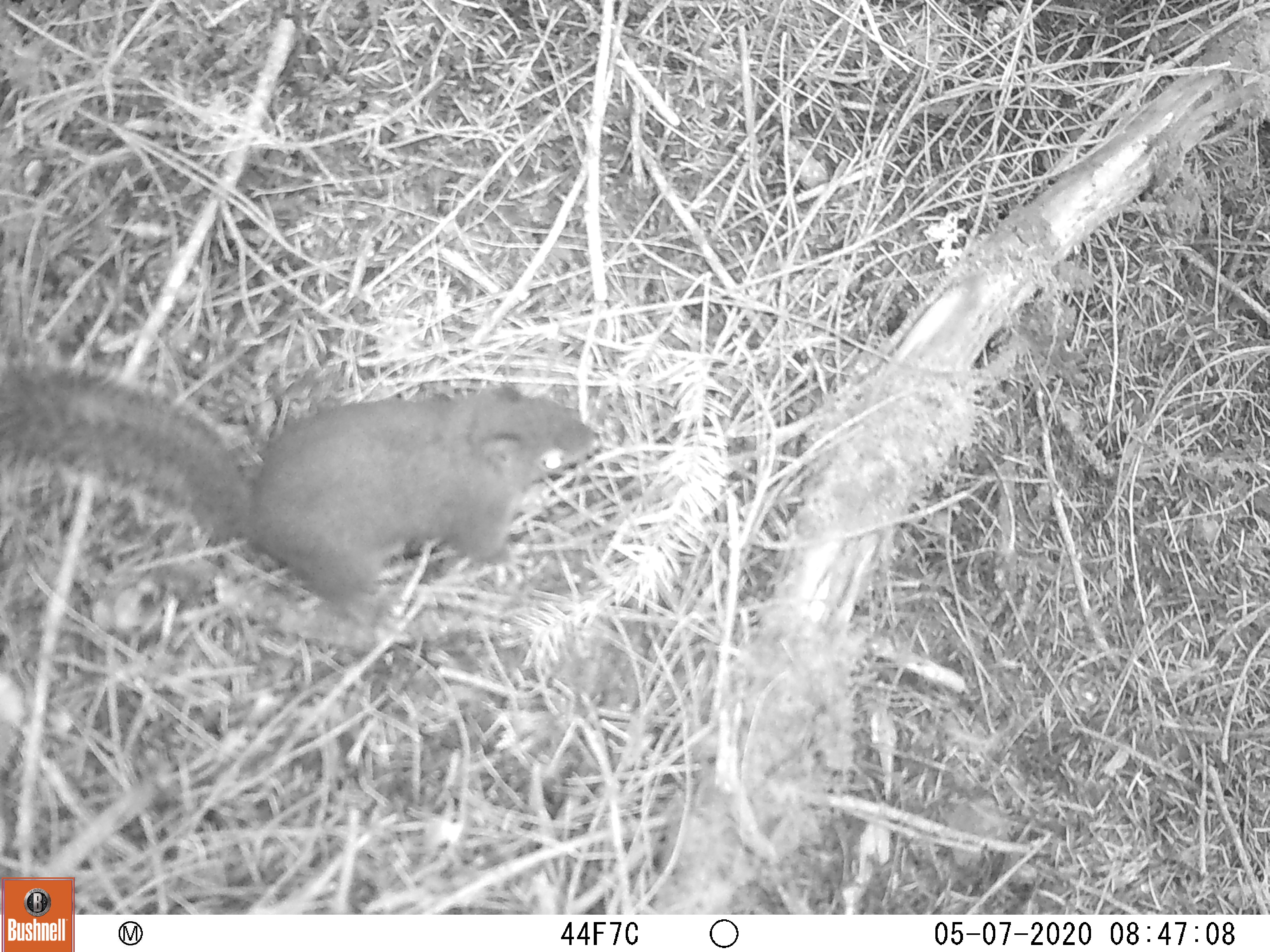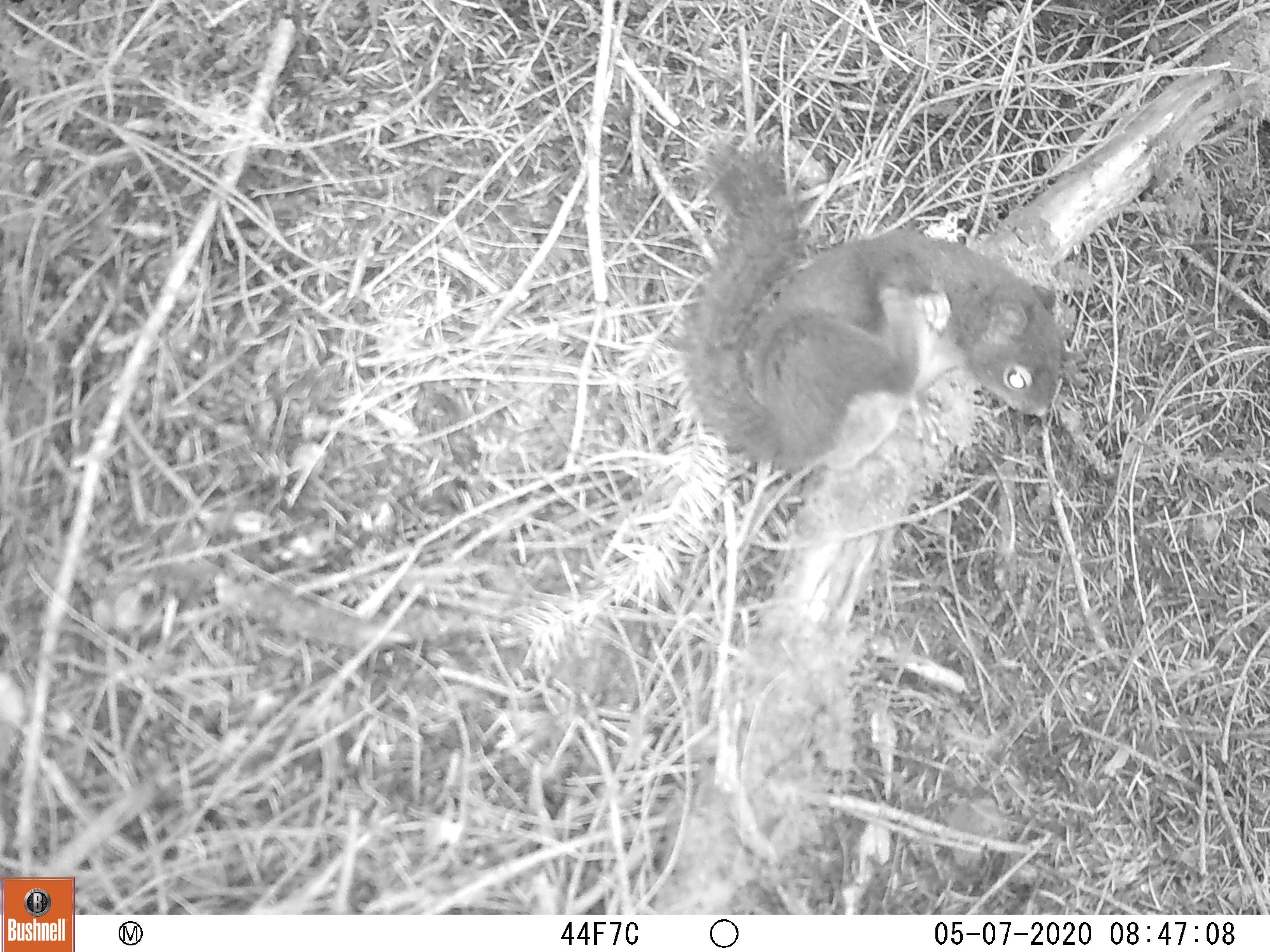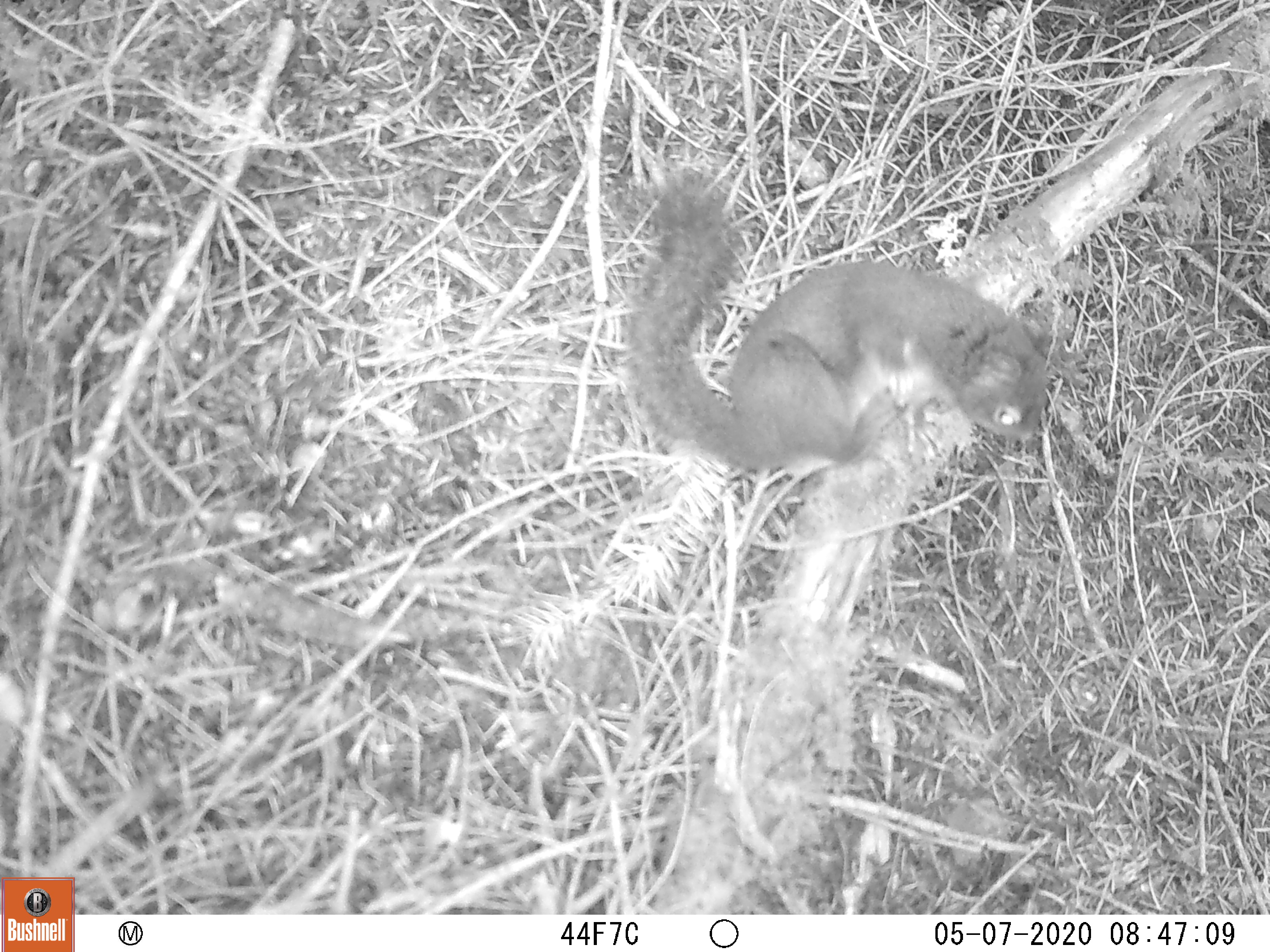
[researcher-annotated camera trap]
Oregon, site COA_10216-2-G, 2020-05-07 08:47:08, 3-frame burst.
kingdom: Animalia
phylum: Chordata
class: Mammalia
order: Rodentia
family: Sciuridae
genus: Tamiasciurus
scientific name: Tamiasciurus douglasii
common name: douglas squirrel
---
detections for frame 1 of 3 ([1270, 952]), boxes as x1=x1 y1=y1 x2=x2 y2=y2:
douglas squirrel: x1=4 y1=370 x2=606 y2=621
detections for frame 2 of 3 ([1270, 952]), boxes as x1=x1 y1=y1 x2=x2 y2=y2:
douglas squirrel: x1=682 y1=142 x2=1070 y2=476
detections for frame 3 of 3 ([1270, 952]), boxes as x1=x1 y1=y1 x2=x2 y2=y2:
douglas squirrel: x1=629 y1=167 x2=1053 y2=476